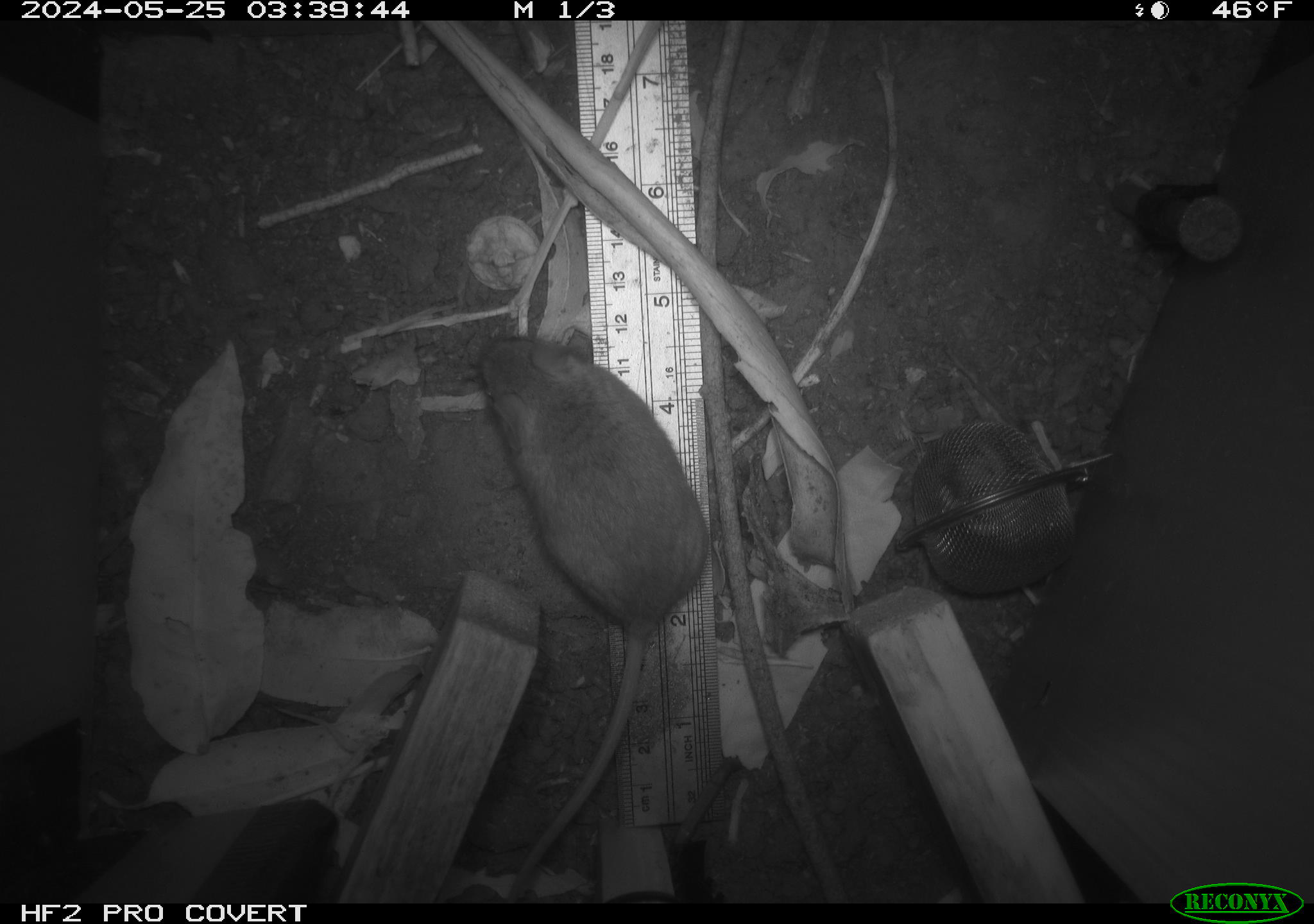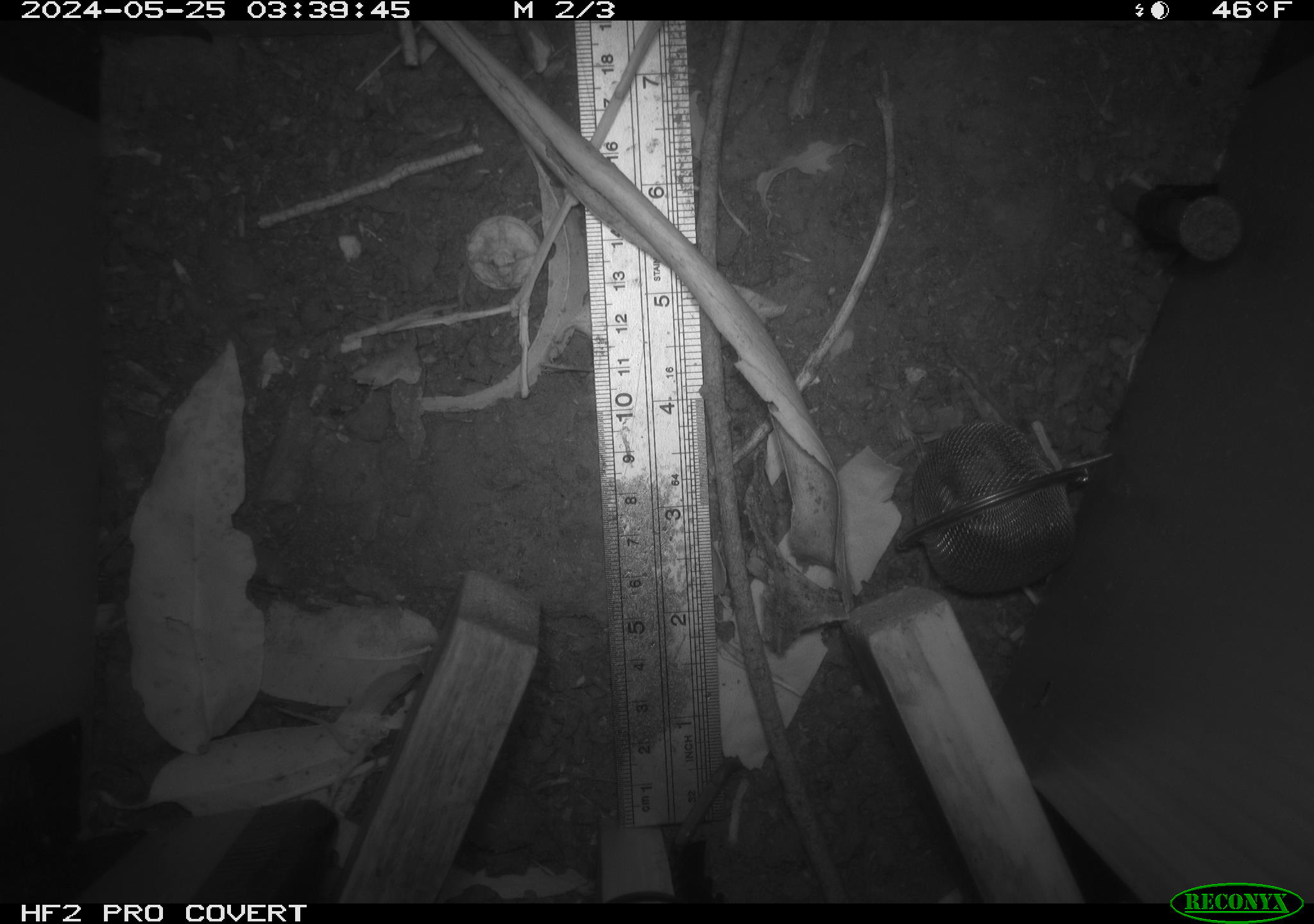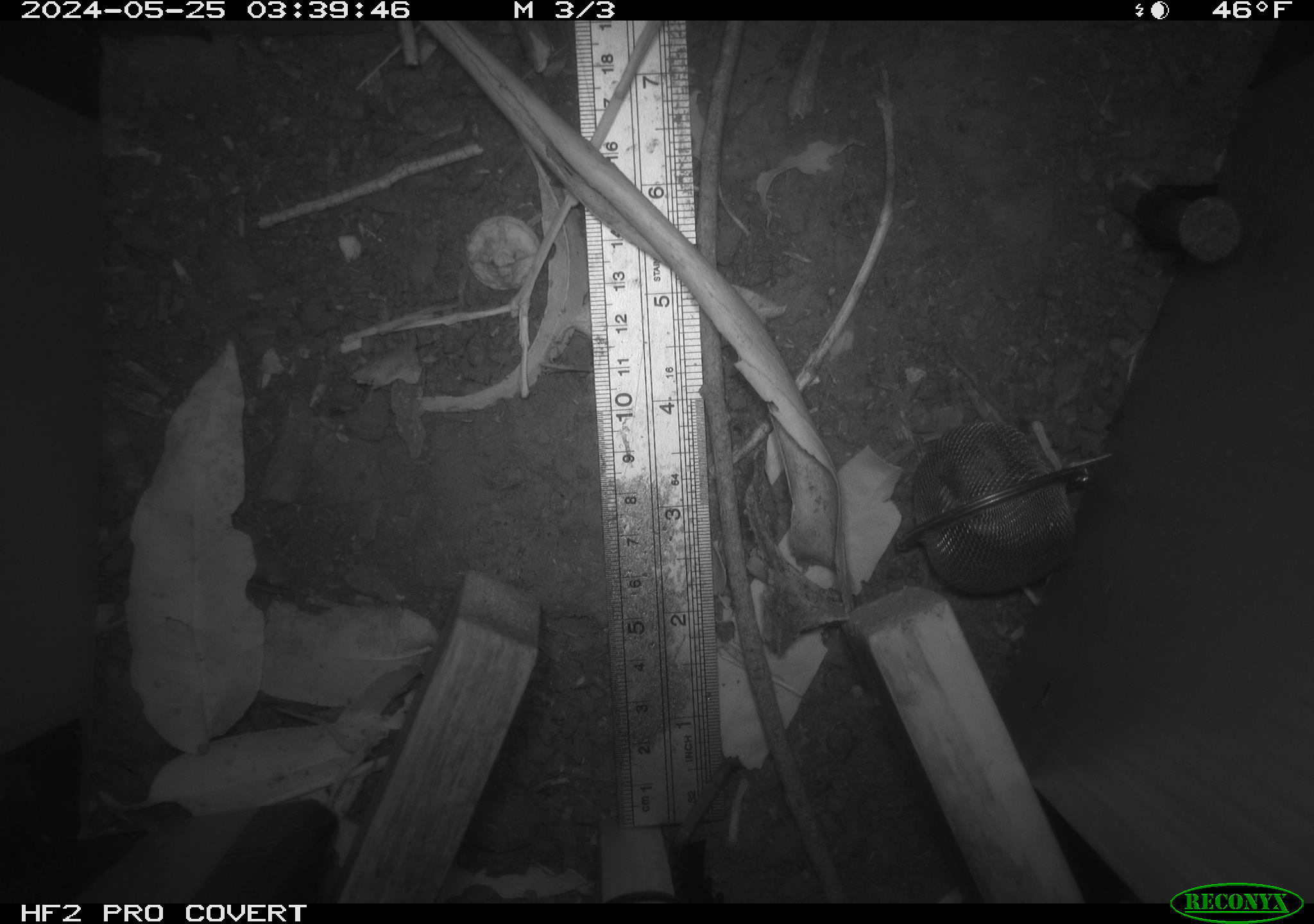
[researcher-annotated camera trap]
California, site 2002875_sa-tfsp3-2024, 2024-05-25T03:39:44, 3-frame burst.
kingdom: Animalia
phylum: Chordata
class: Mammalia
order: Rodentia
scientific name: Rodentia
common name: rodent